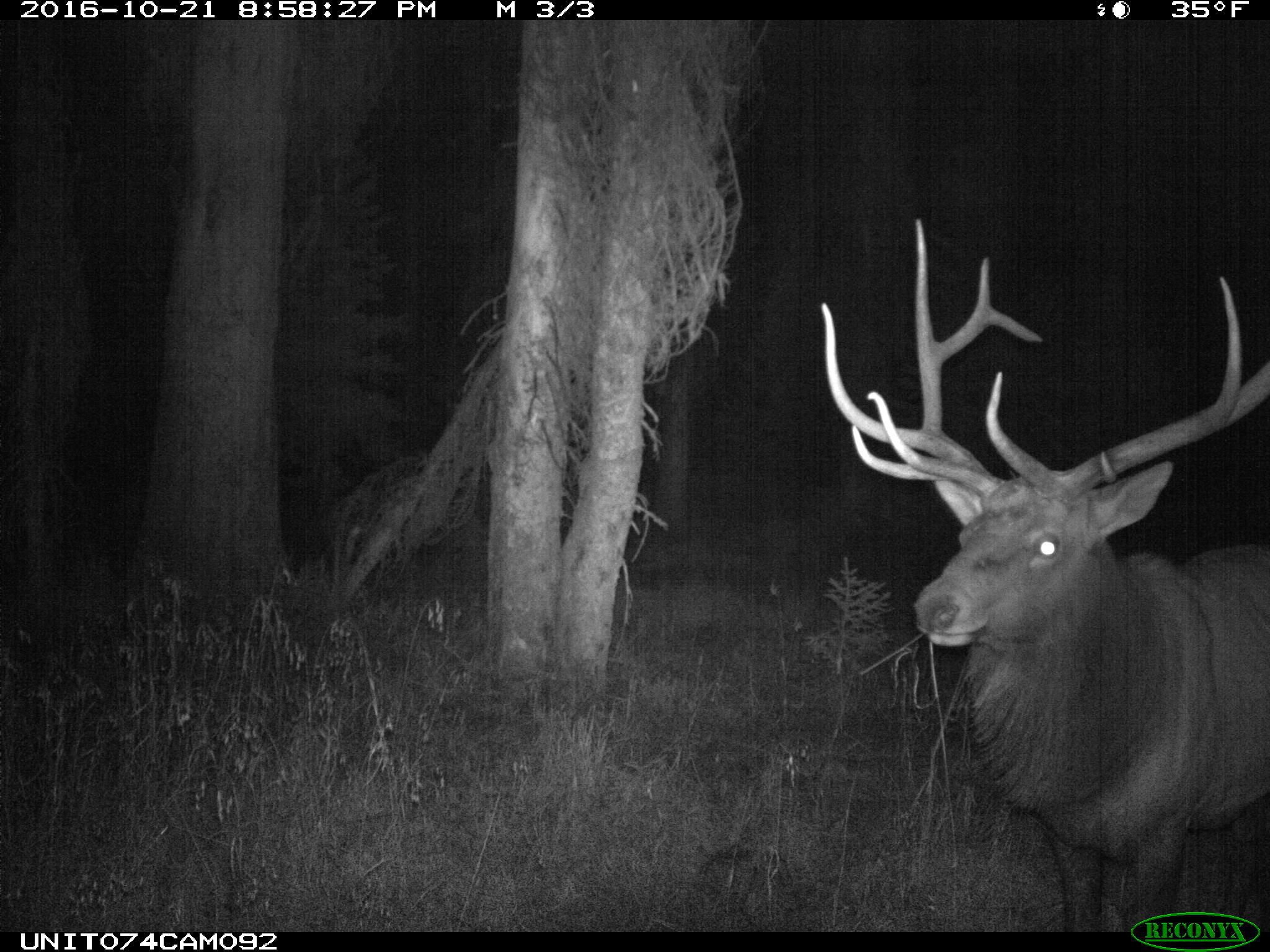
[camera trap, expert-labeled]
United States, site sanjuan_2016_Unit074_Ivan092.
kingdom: Animalia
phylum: Chordata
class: Mammalia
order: Artiodactyla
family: Cervidae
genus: Cervus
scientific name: Cervus elaphus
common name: red deer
Cervus elaphus (red deer).